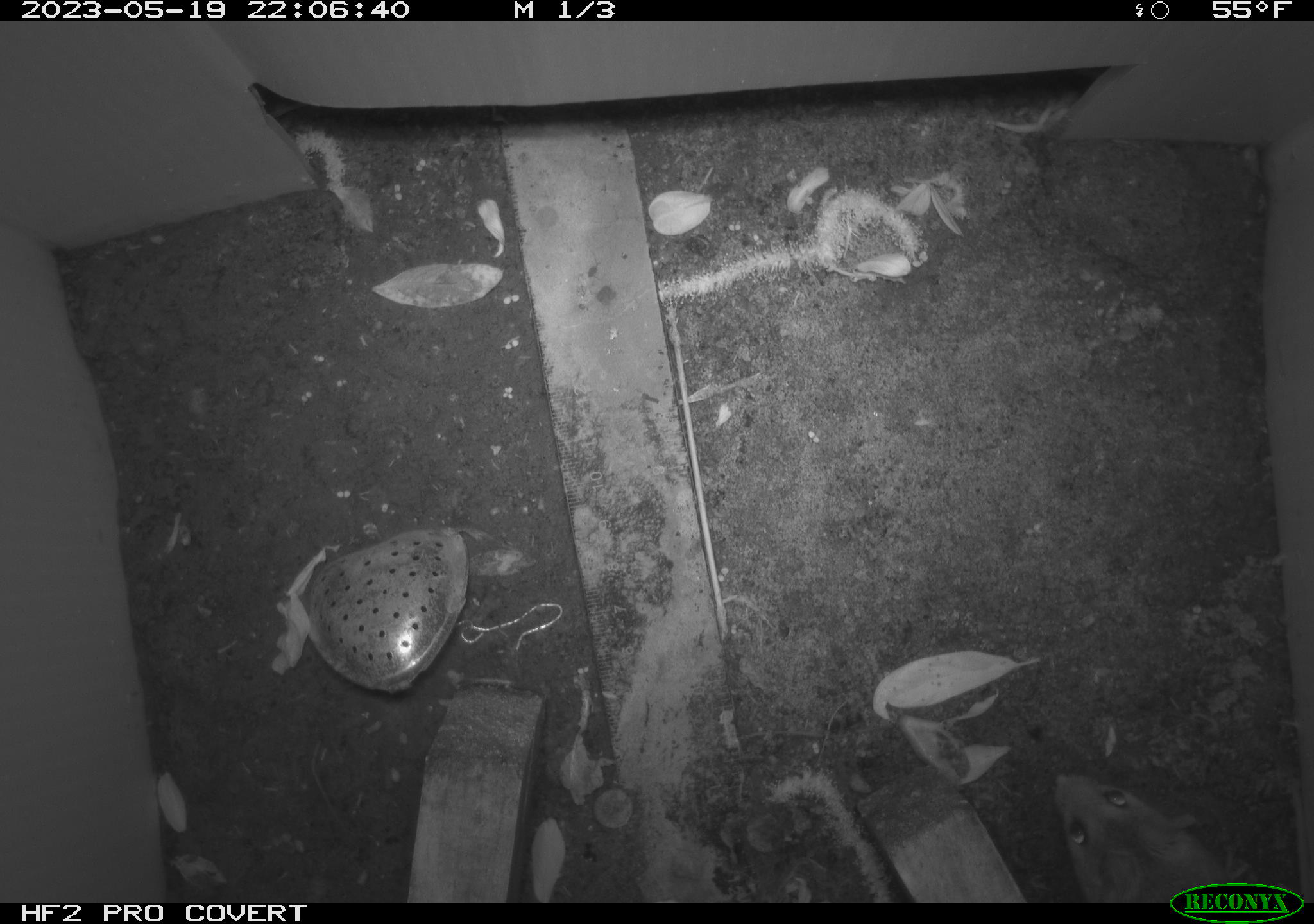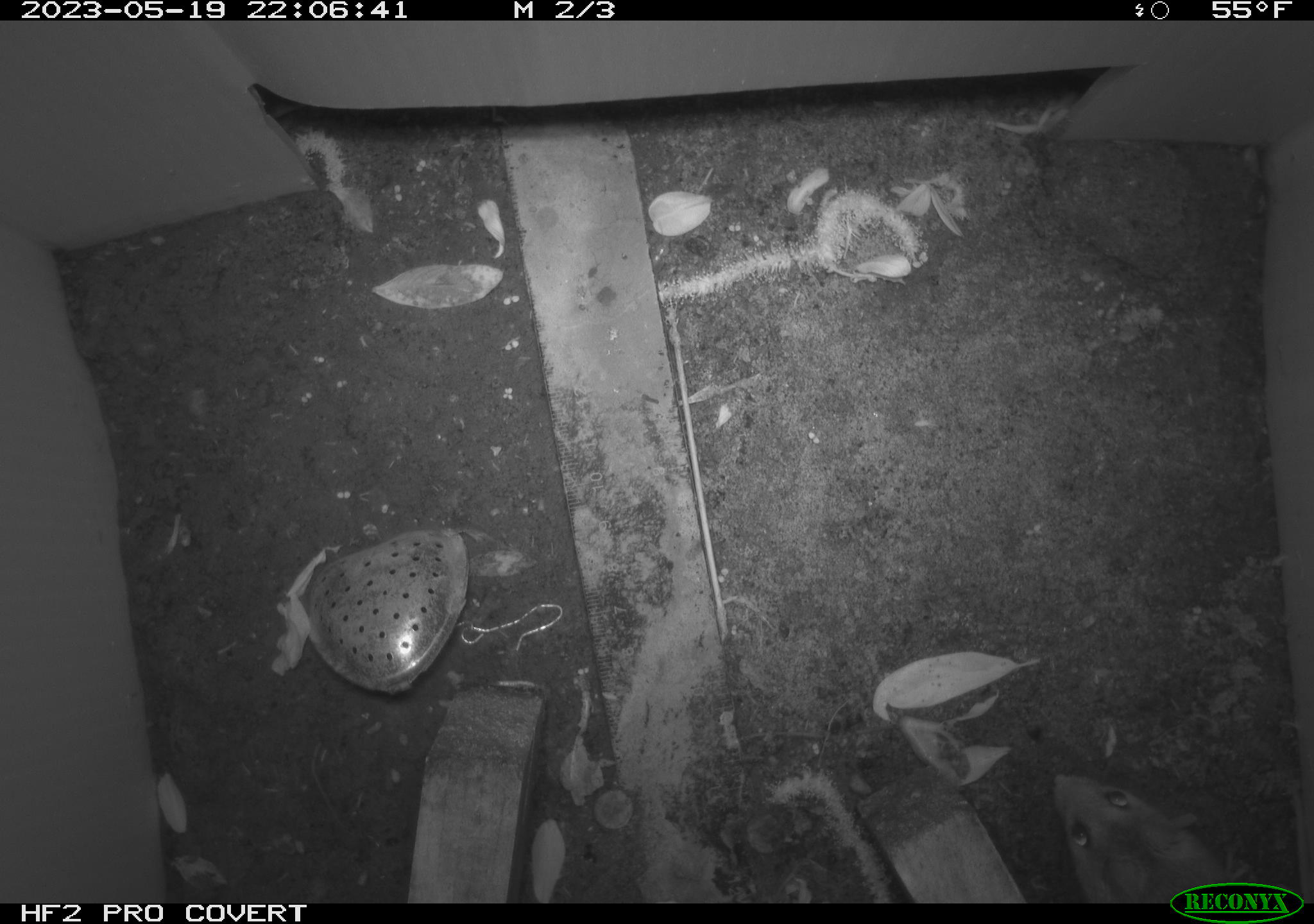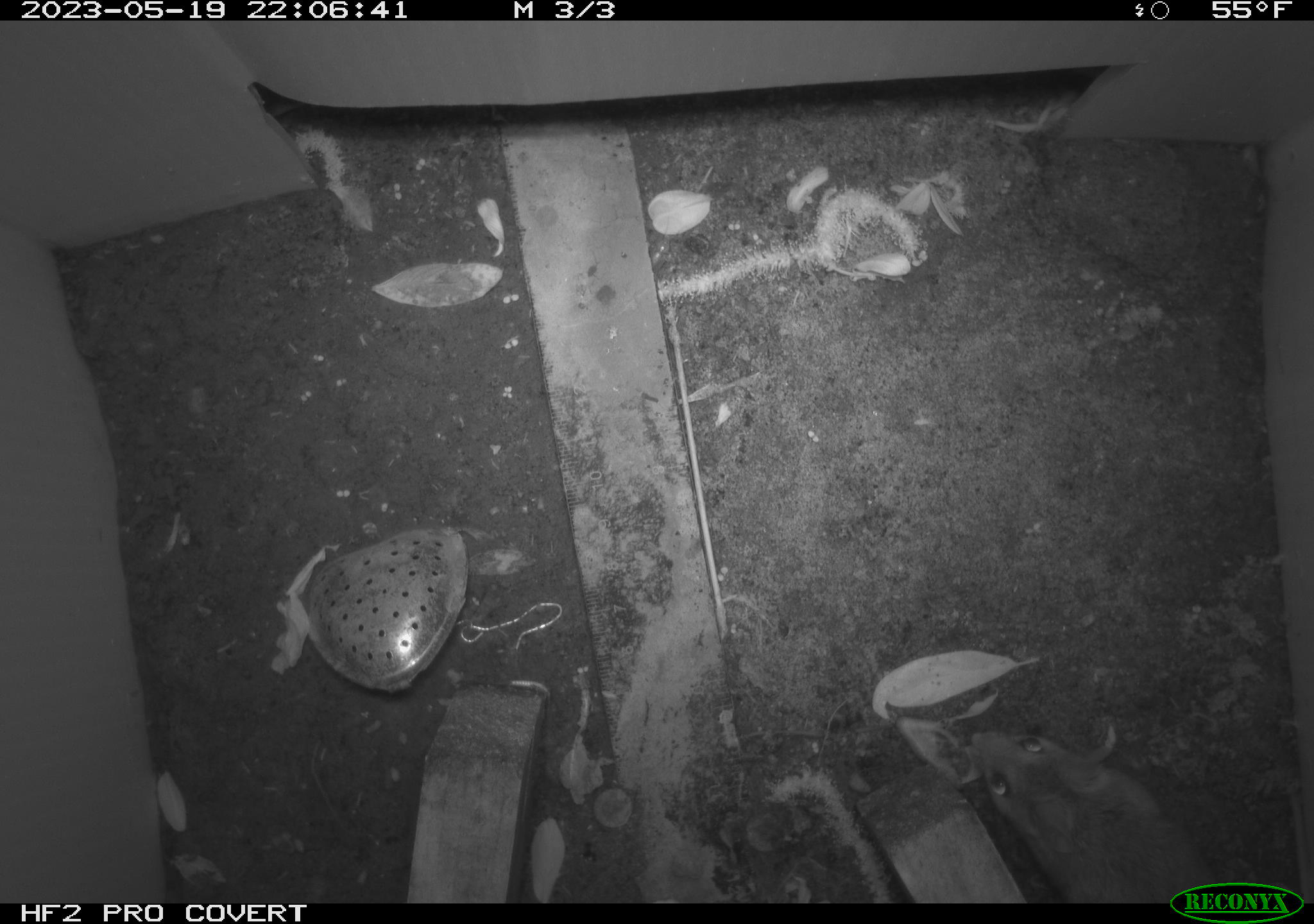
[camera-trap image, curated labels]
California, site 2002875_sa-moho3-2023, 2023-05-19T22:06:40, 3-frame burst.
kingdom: Animalia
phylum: Chordata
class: Mammalia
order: Rodentia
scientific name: Rodentia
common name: mouse species